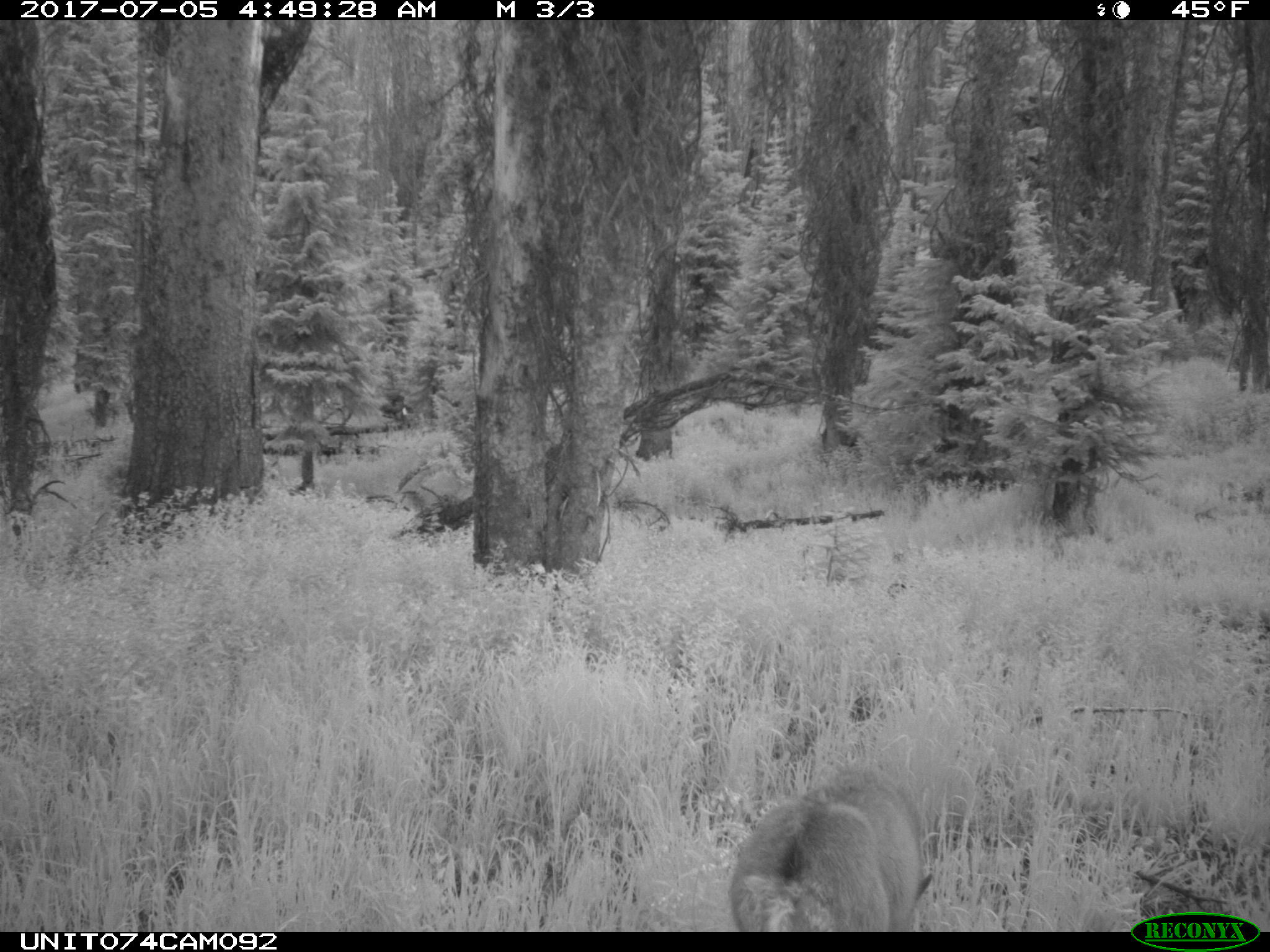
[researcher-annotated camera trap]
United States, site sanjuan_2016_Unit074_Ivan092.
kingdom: Animalia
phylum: Chordata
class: Mammalia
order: Artiodactyla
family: Cervidae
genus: Odocoileus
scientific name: Odocoileus hemionus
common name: mule deer